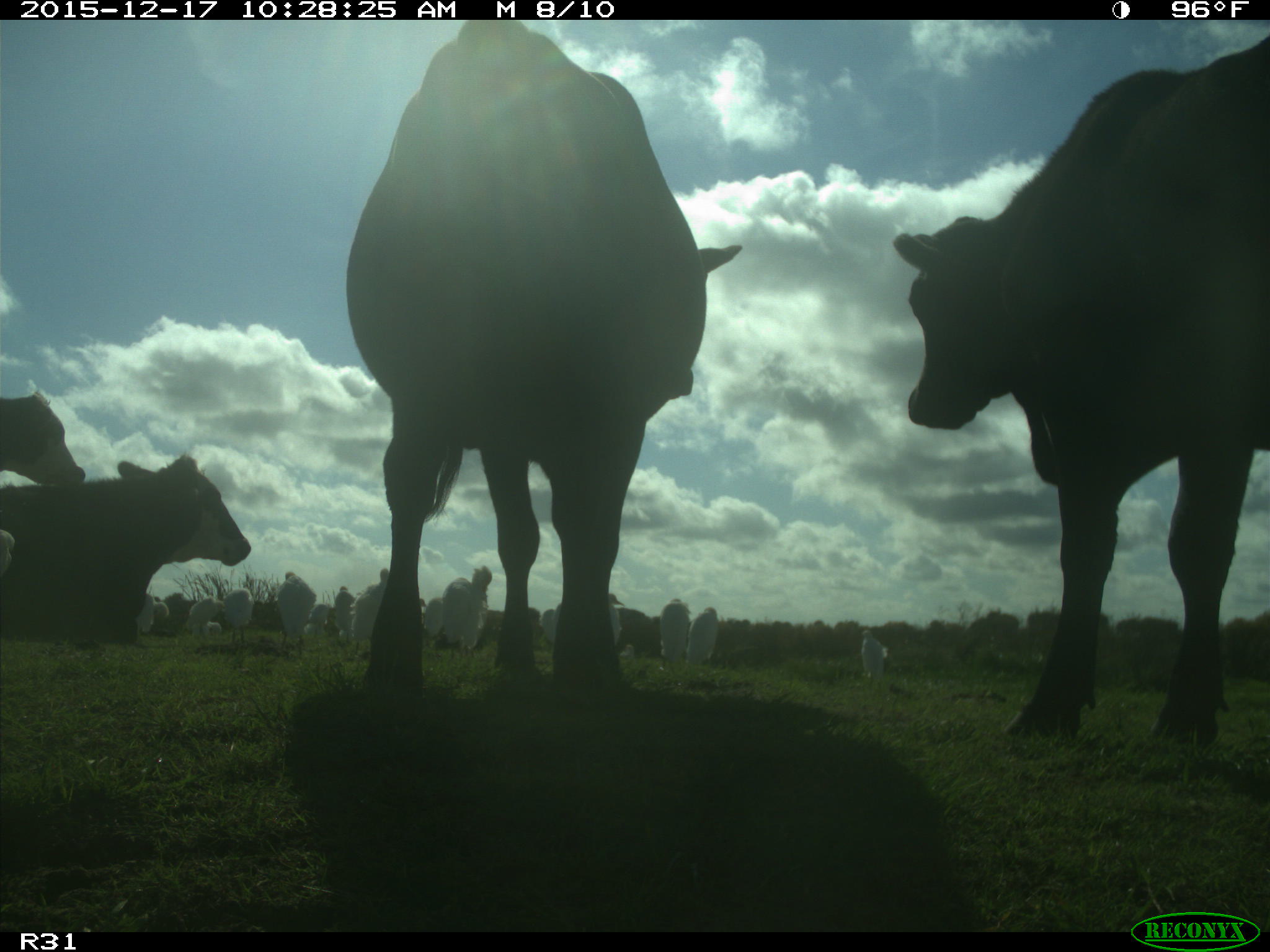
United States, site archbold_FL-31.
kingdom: Animalia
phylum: Chordata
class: Mammalia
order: Artiodactyla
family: Bovidae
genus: Bos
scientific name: Bos taurus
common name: domestic cow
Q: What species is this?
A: Bos taurus (domestic cow).